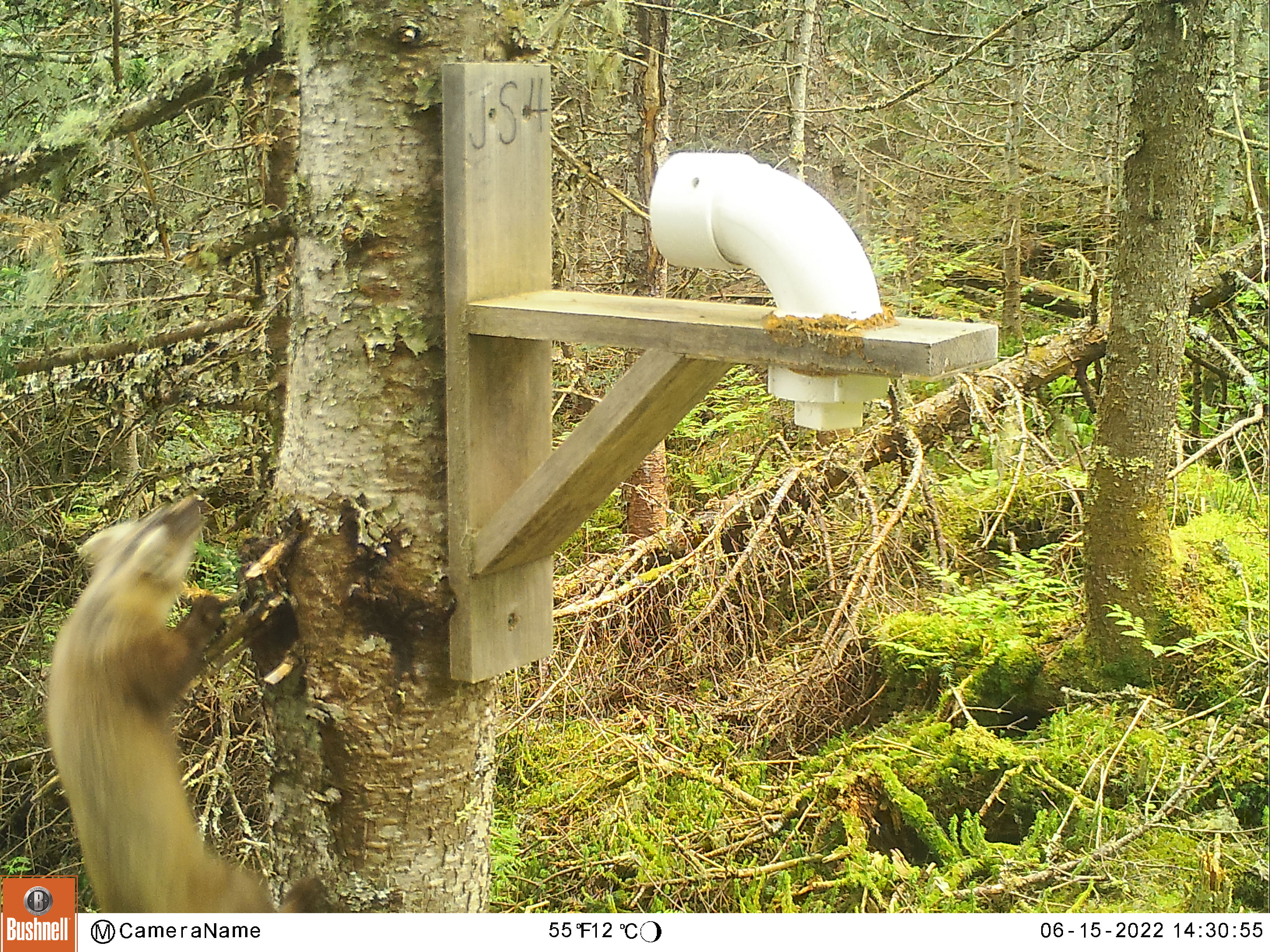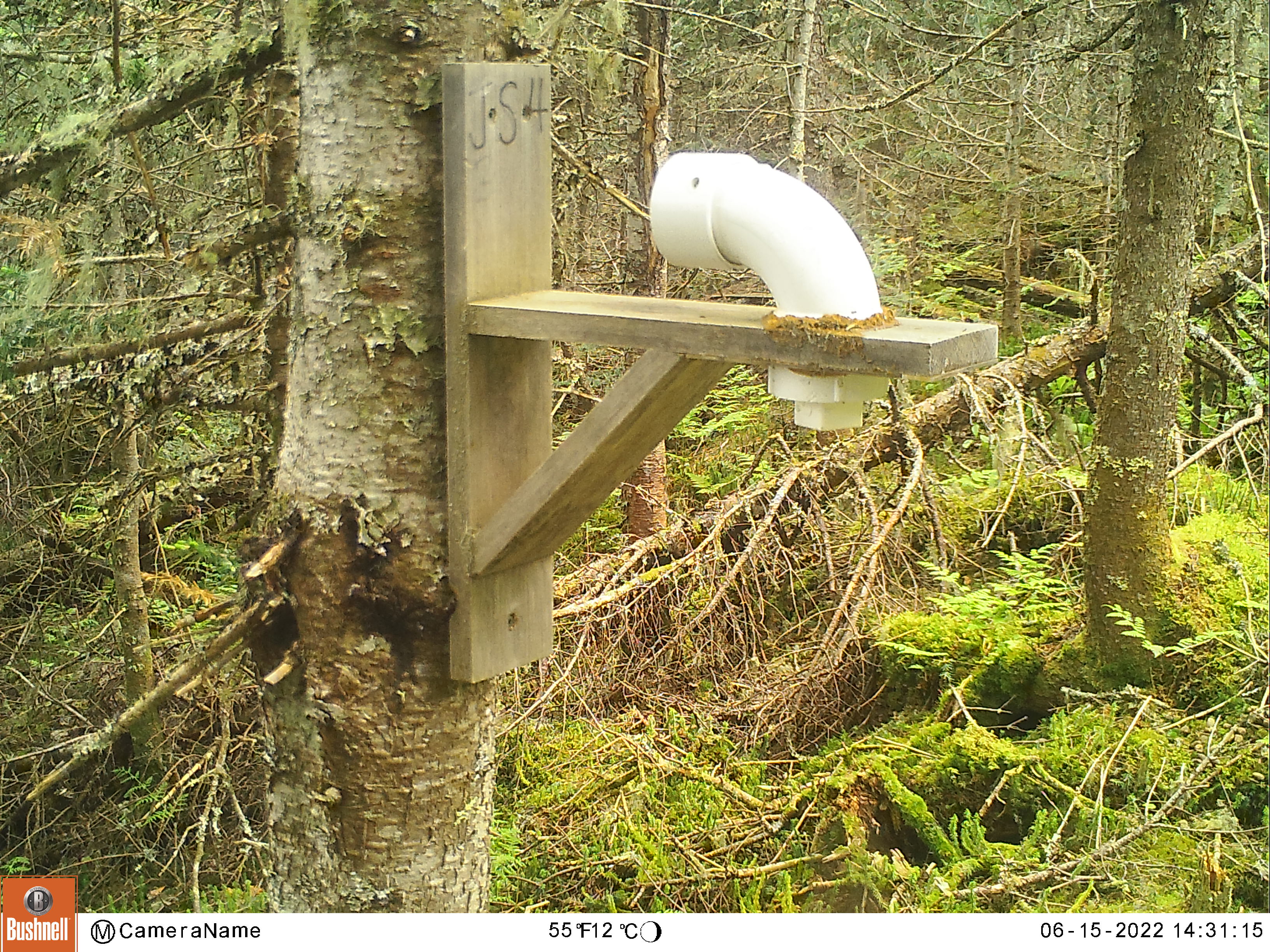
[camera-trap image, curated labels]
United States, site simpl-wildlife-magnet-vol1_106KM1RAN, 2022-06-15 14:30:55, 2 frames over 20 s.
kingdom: Animalia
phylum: Chordata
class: Mammalia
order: Carnivora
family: Mustelidae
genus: Martes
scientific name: Martes americana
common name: american marten